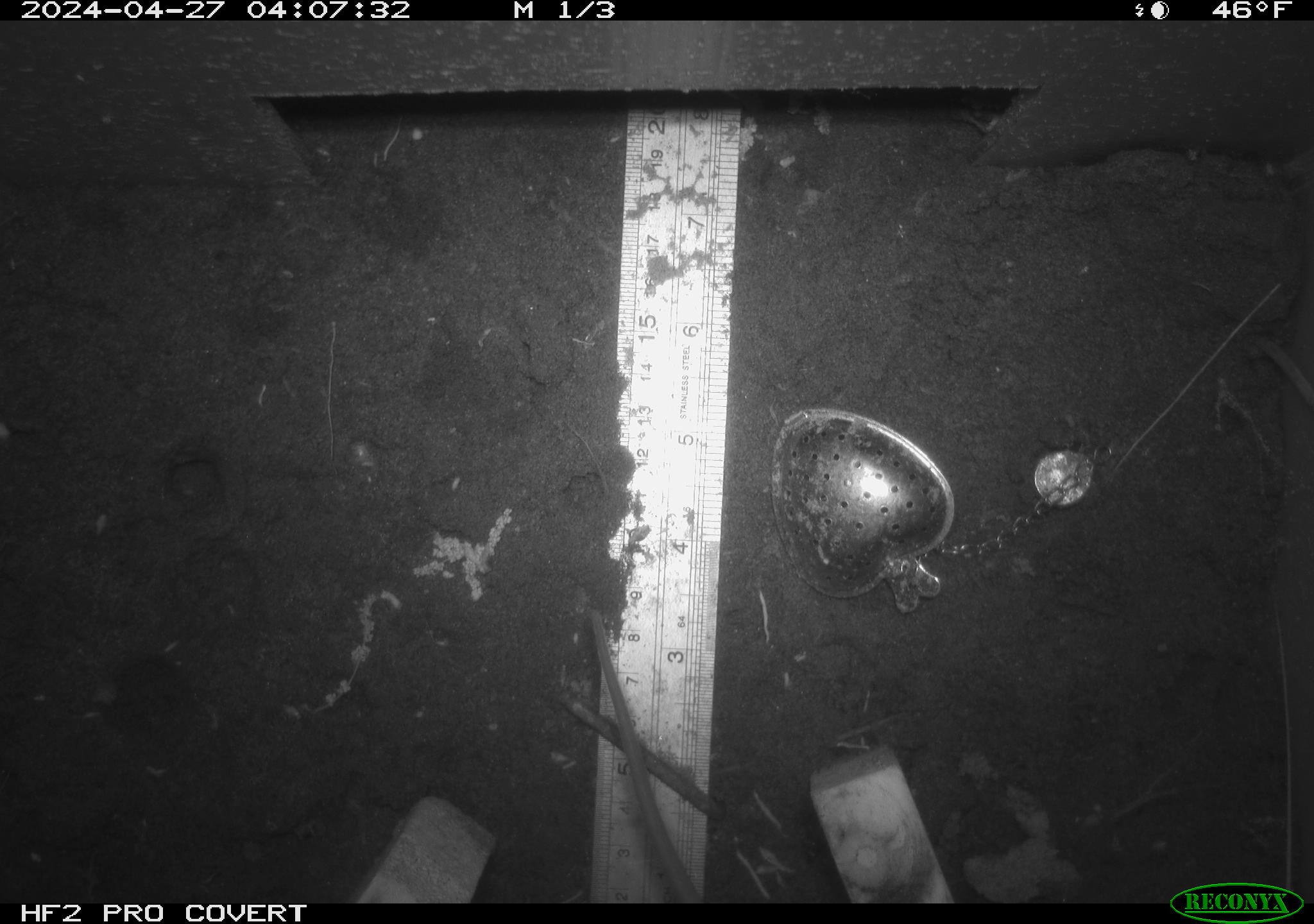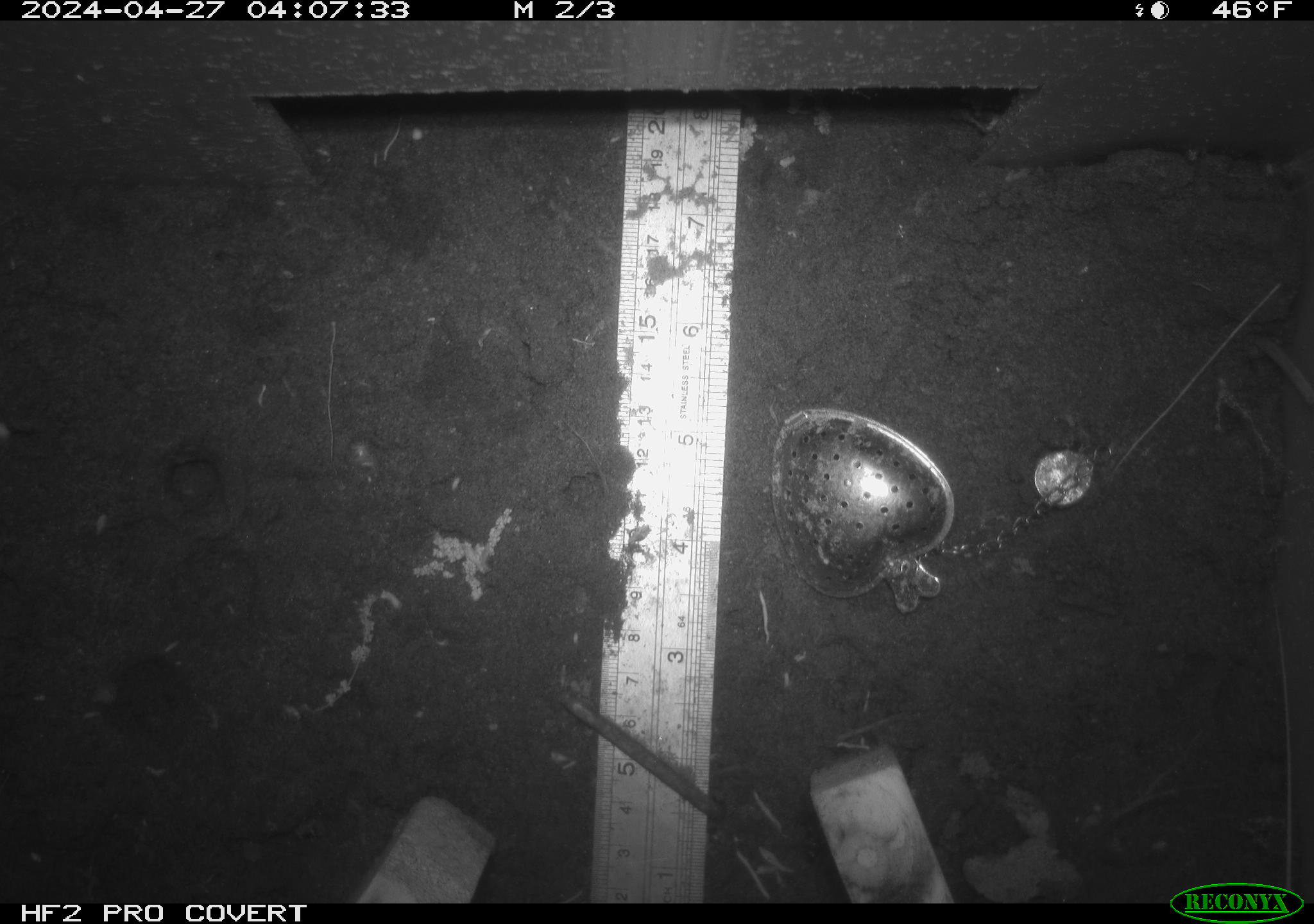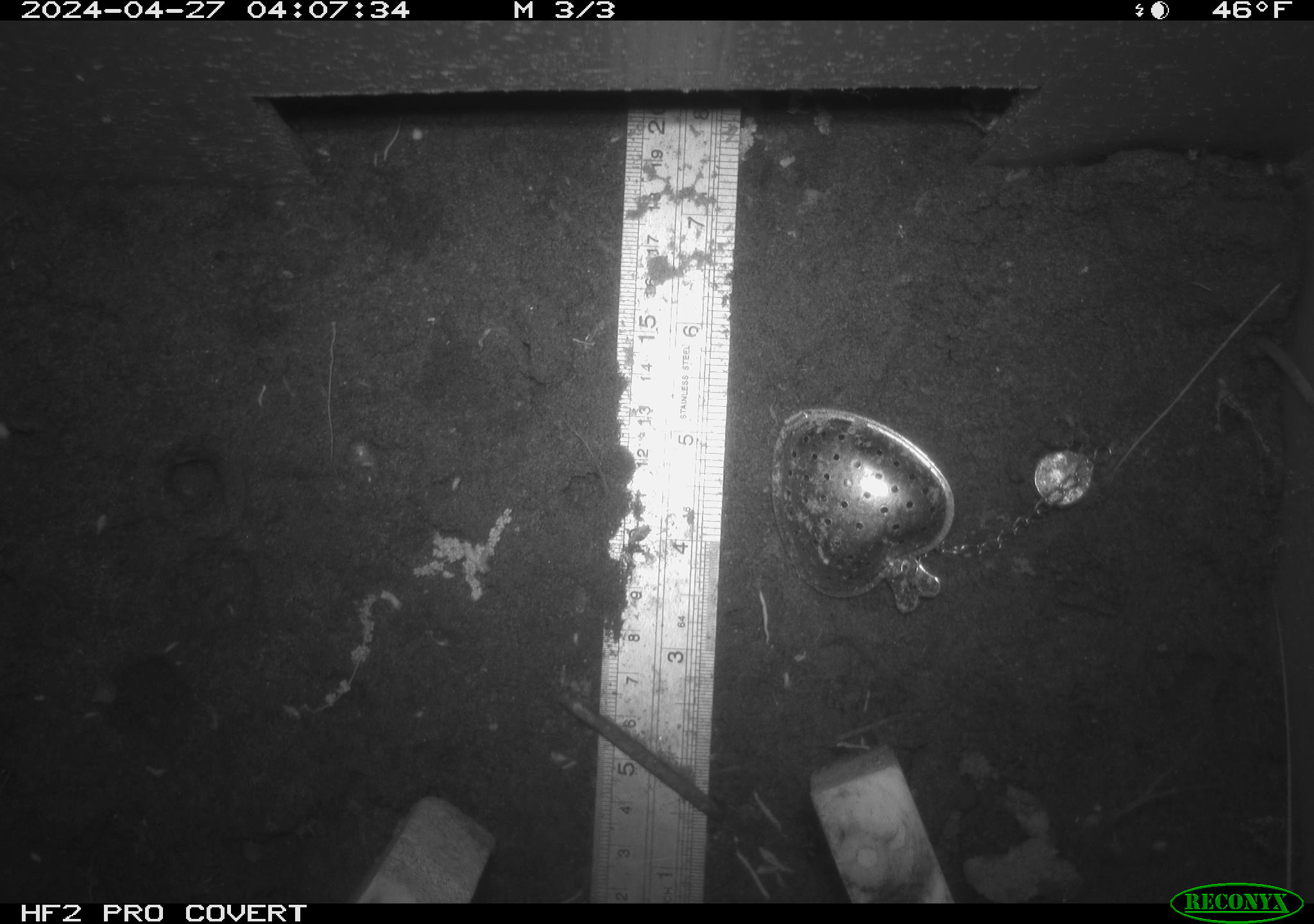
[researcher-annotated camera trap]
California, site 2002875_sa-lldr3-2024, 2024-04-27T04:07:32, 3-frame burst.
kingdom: Animalia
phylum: Chordata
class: Mammalia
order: Rodentia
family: Muridae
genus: Rattus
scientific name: Rattus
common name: rat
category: rattus species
Rattus species (rat) (Rattus).